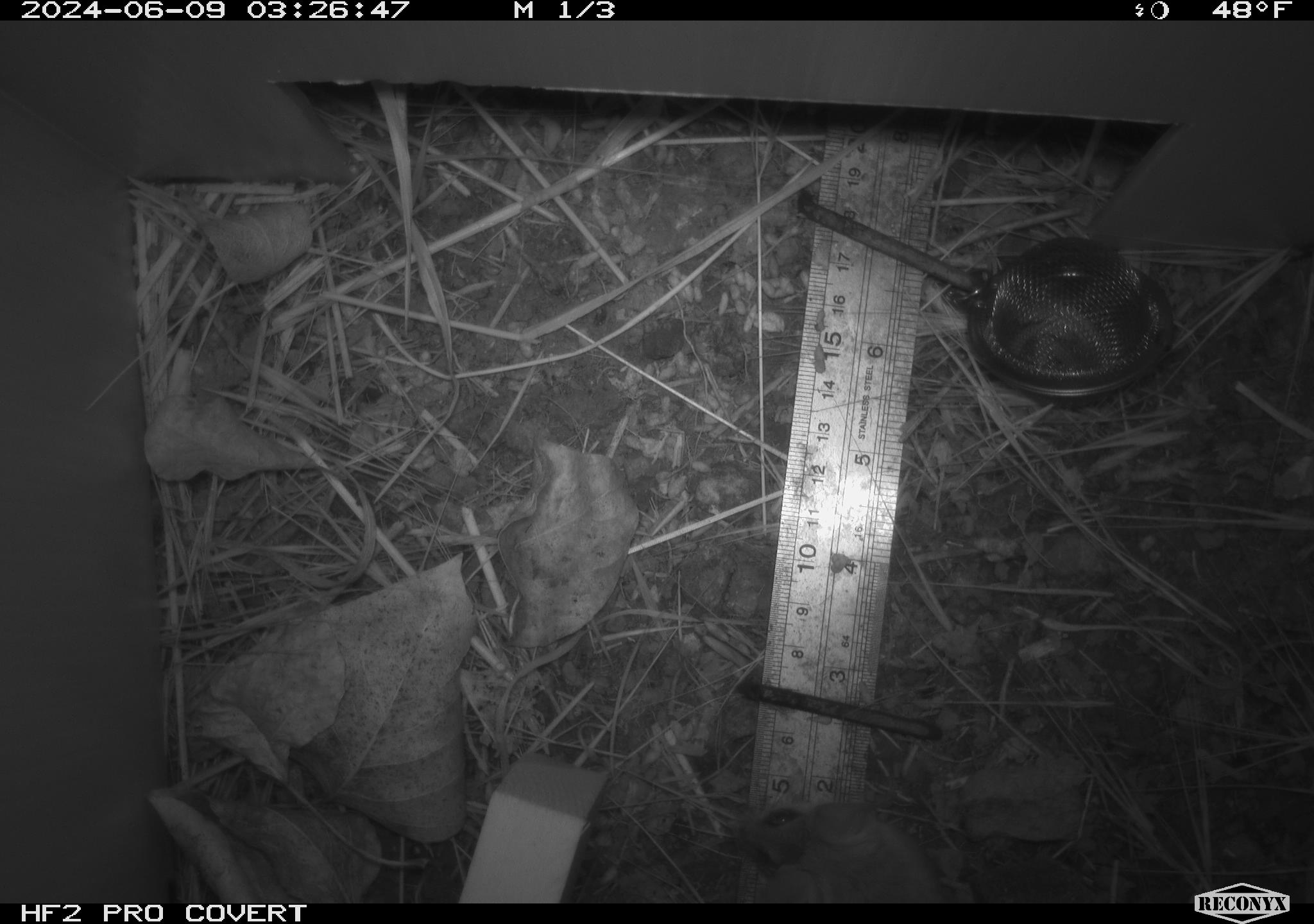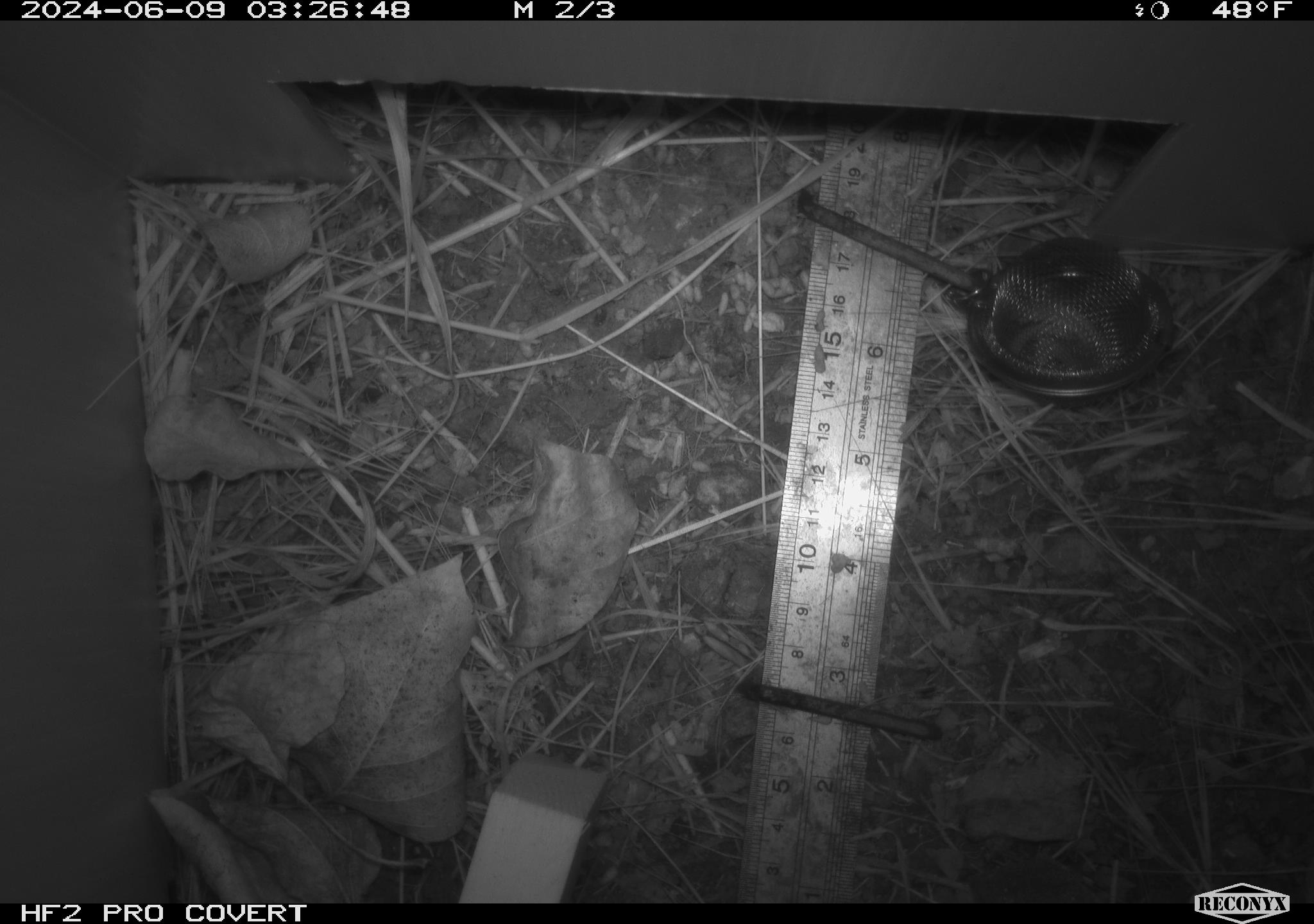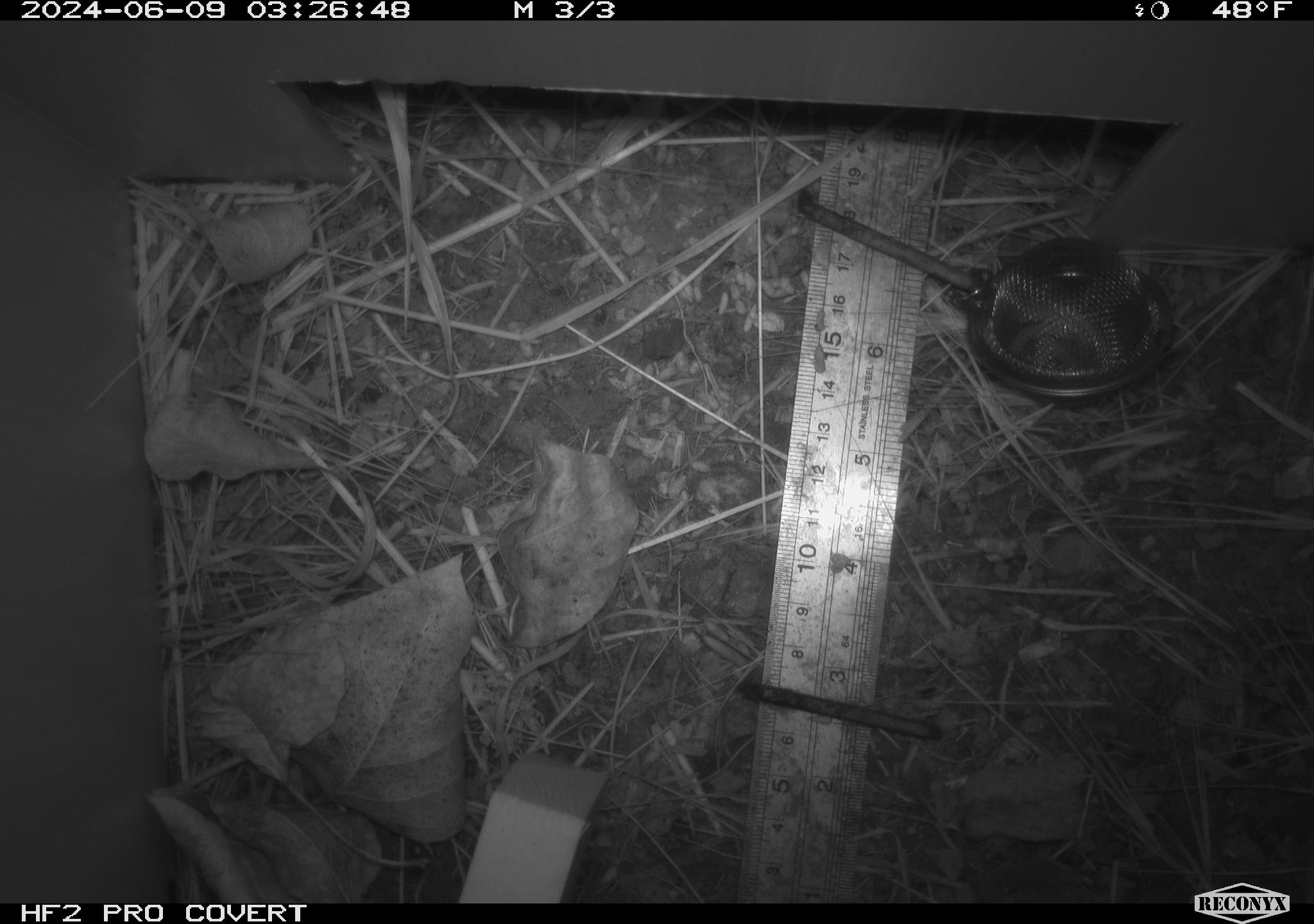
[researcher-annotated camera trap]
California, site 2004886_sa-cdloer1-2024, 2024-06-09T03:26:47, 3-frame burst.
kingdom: Animalia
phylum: Chordata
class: Mammalia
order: Rodentia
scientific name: Rodentia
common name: mouse species